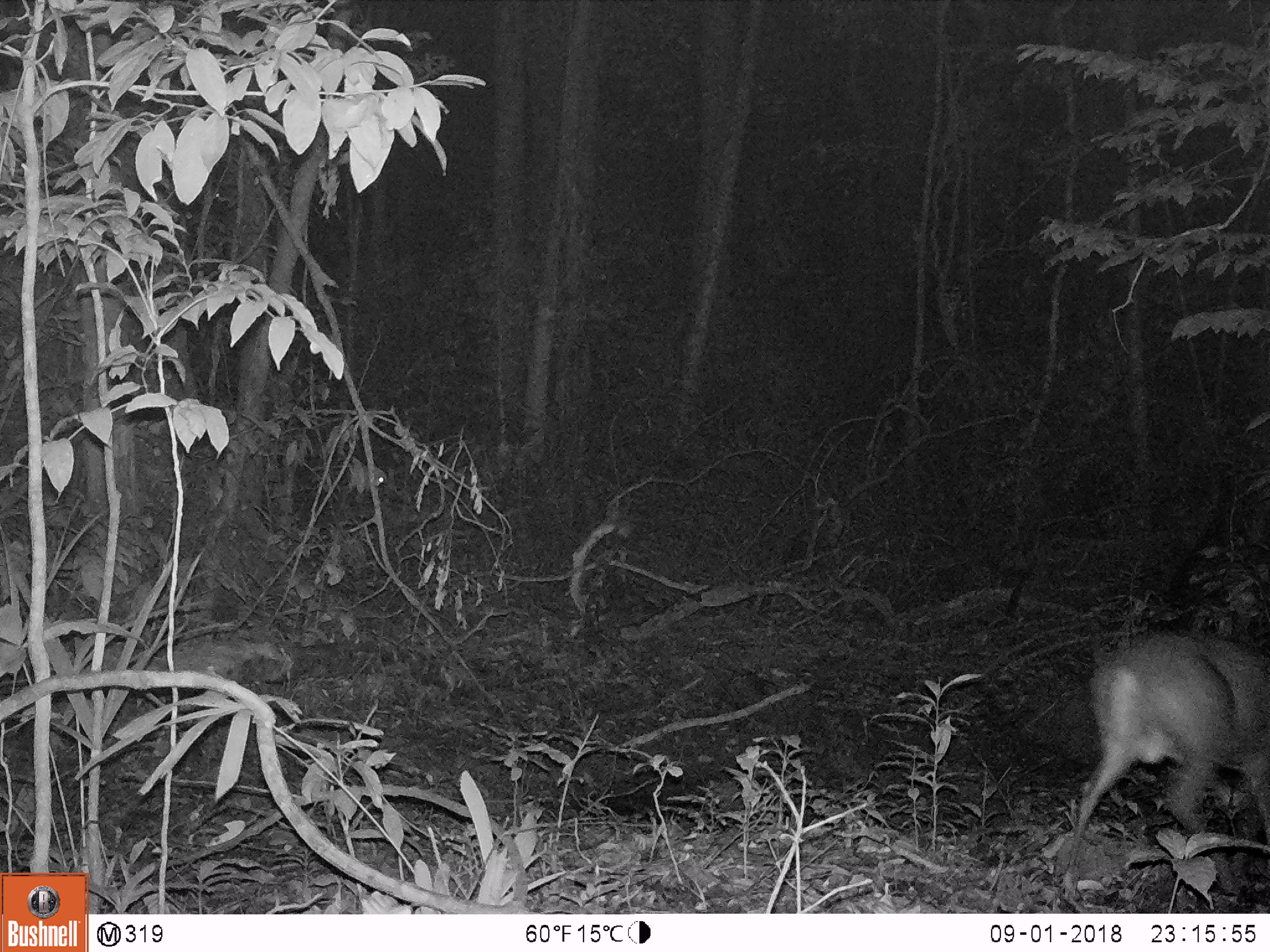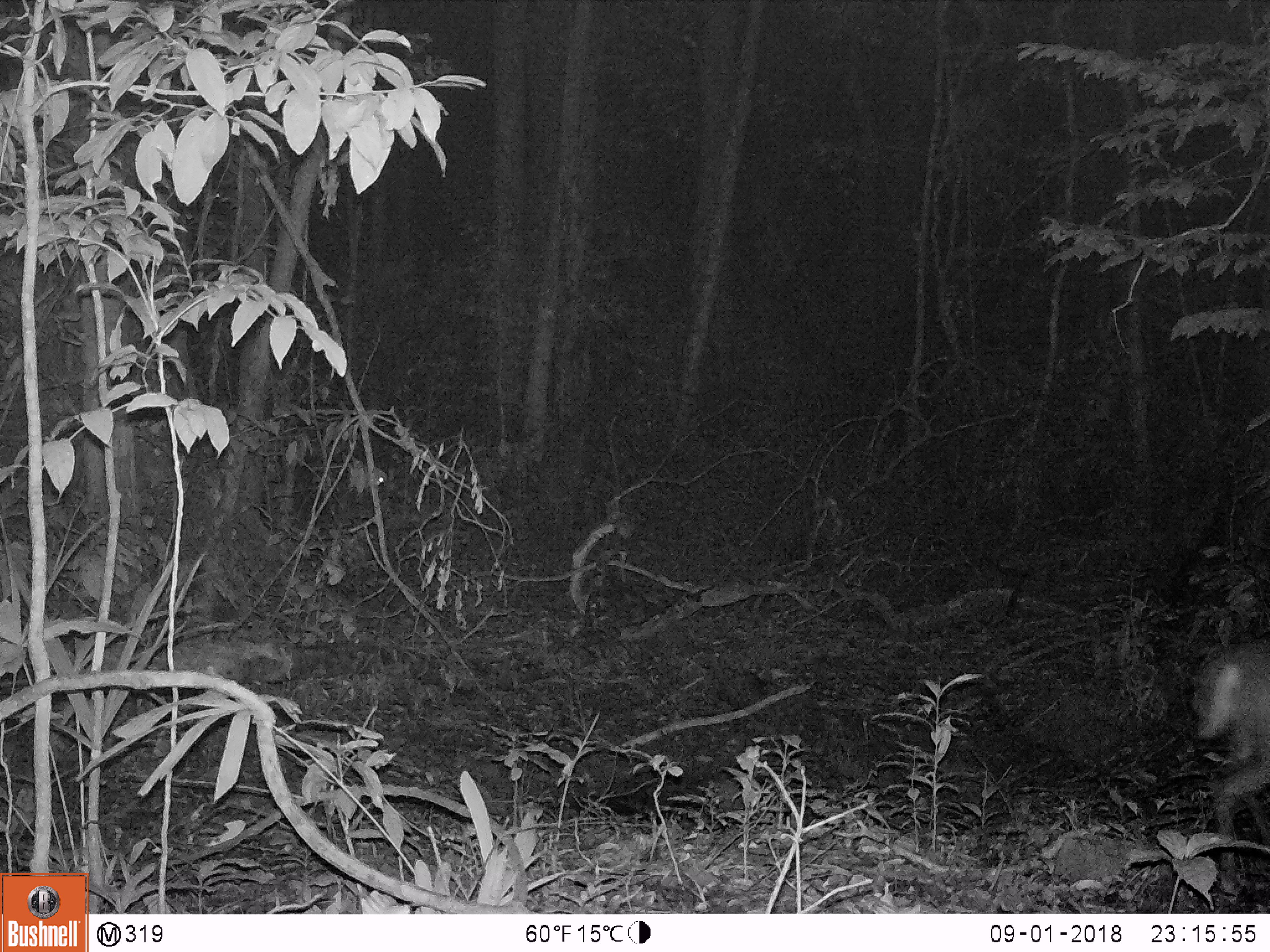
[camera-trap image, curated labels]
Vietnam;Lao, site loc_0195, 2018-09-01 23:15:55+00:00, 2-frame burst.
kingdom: Animalia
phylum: Chordata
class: Mammalia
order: Artiodactyla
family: Cervidae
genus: Muntiacus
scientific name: Muntiacus vuquangensis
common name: large-antlered muntjac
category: large antlered muntjac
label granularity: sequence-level